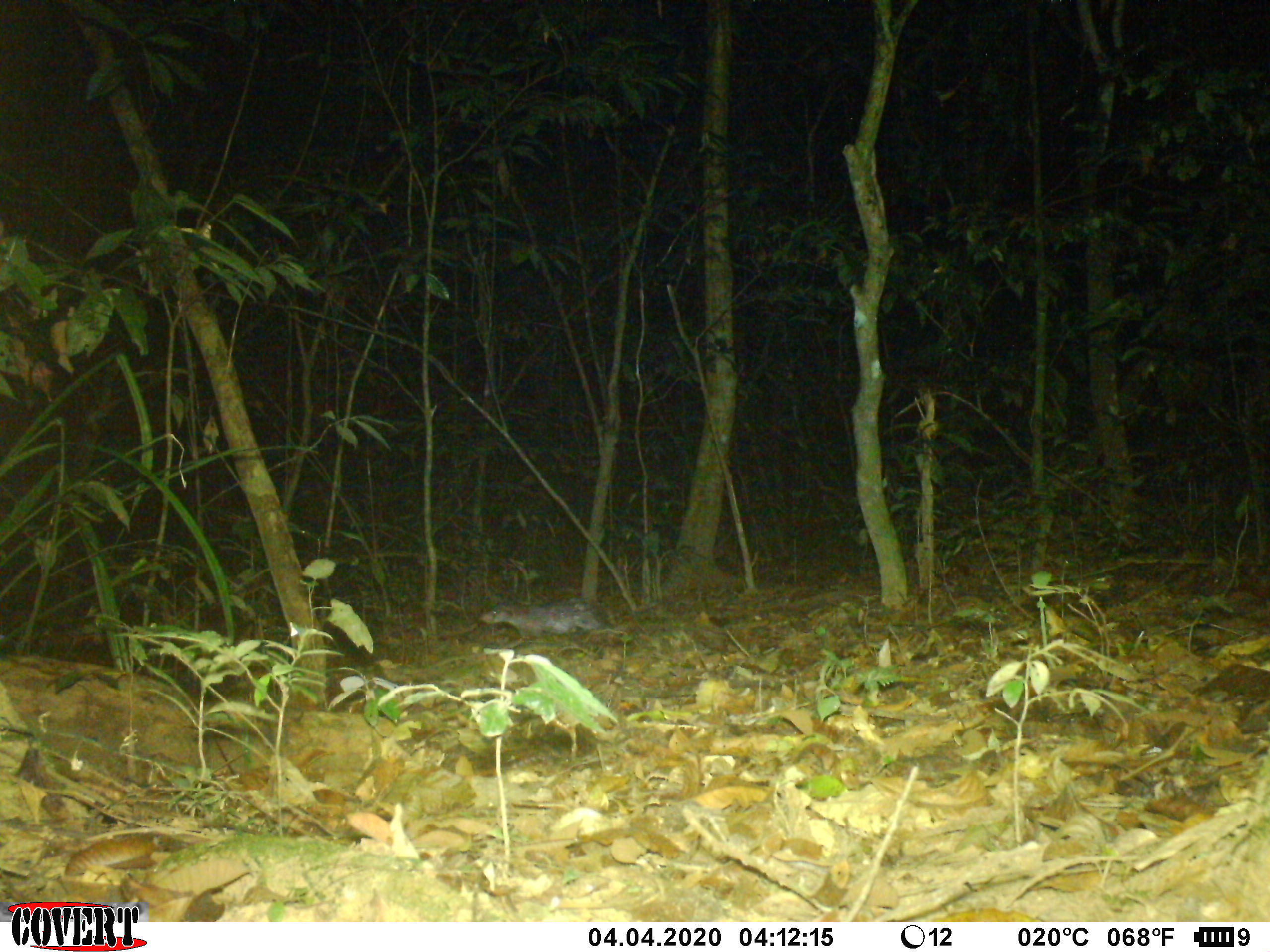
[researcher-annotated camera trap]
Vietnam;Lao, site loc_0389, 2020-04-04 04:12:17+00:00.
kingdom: Animalia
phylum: Chordata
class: Mammalia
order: Rodentia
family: Hystricidae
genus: Atherurus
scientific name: Atherurus macrourus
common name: asiatic brush-tailed porcupine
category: asiatic brush tailed porcupine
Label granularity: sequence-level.